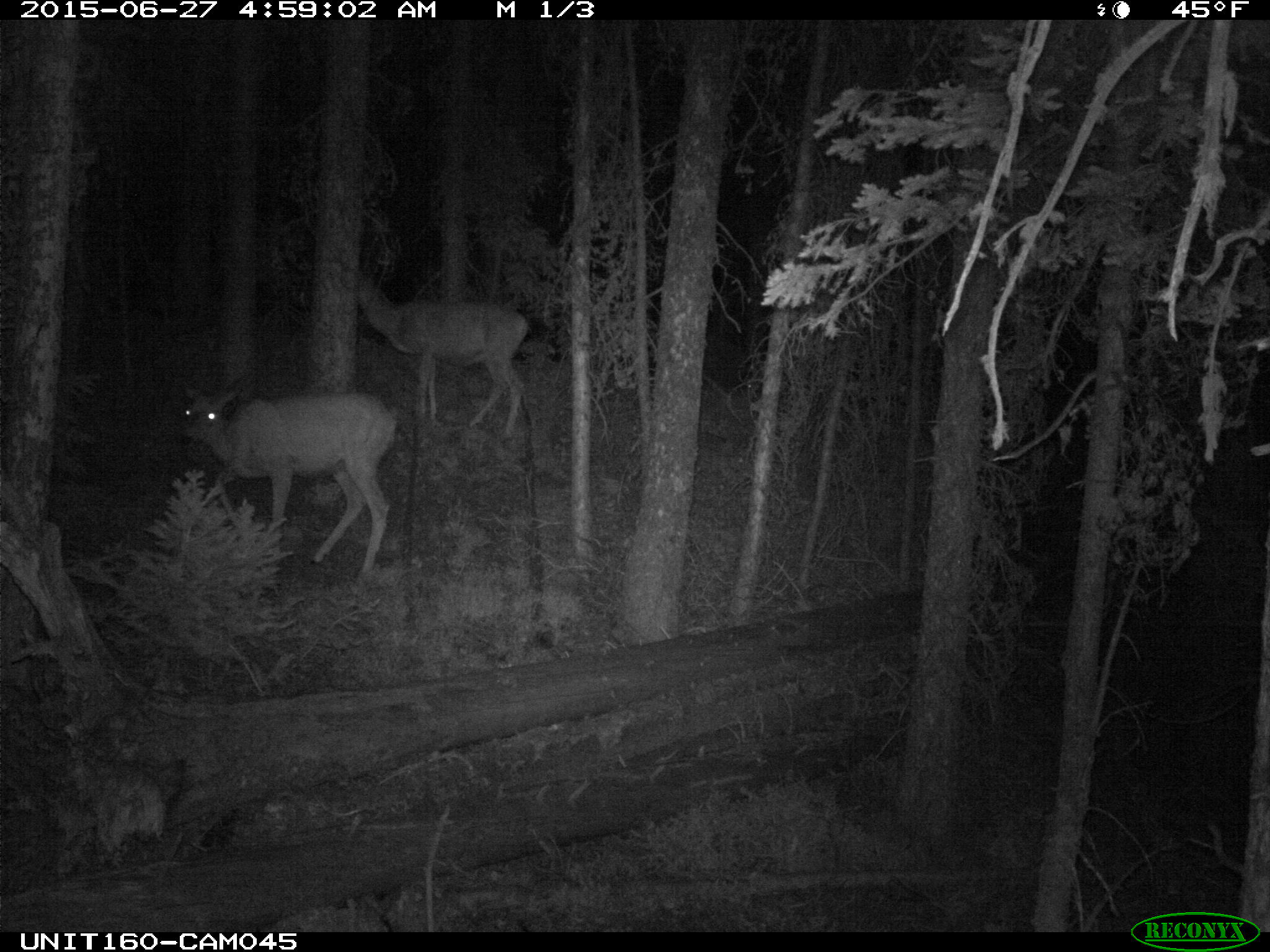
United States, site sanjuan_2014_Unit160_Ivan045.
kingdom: Animalia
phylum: Chordata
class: Mammalia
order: Artiodactyla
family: Cervidae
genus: Odocoileus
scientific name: Odocoileus hemionus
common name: mule deer